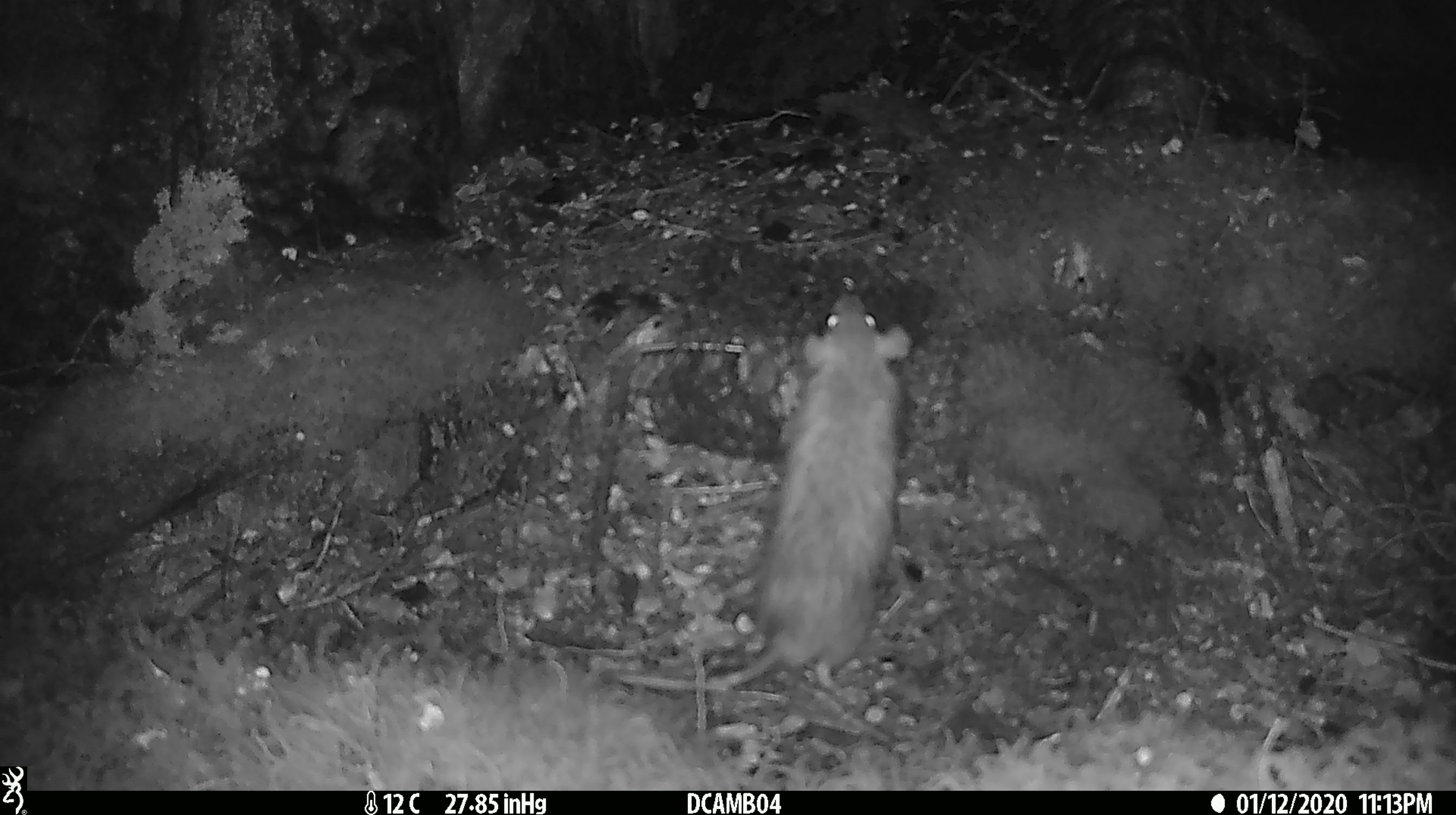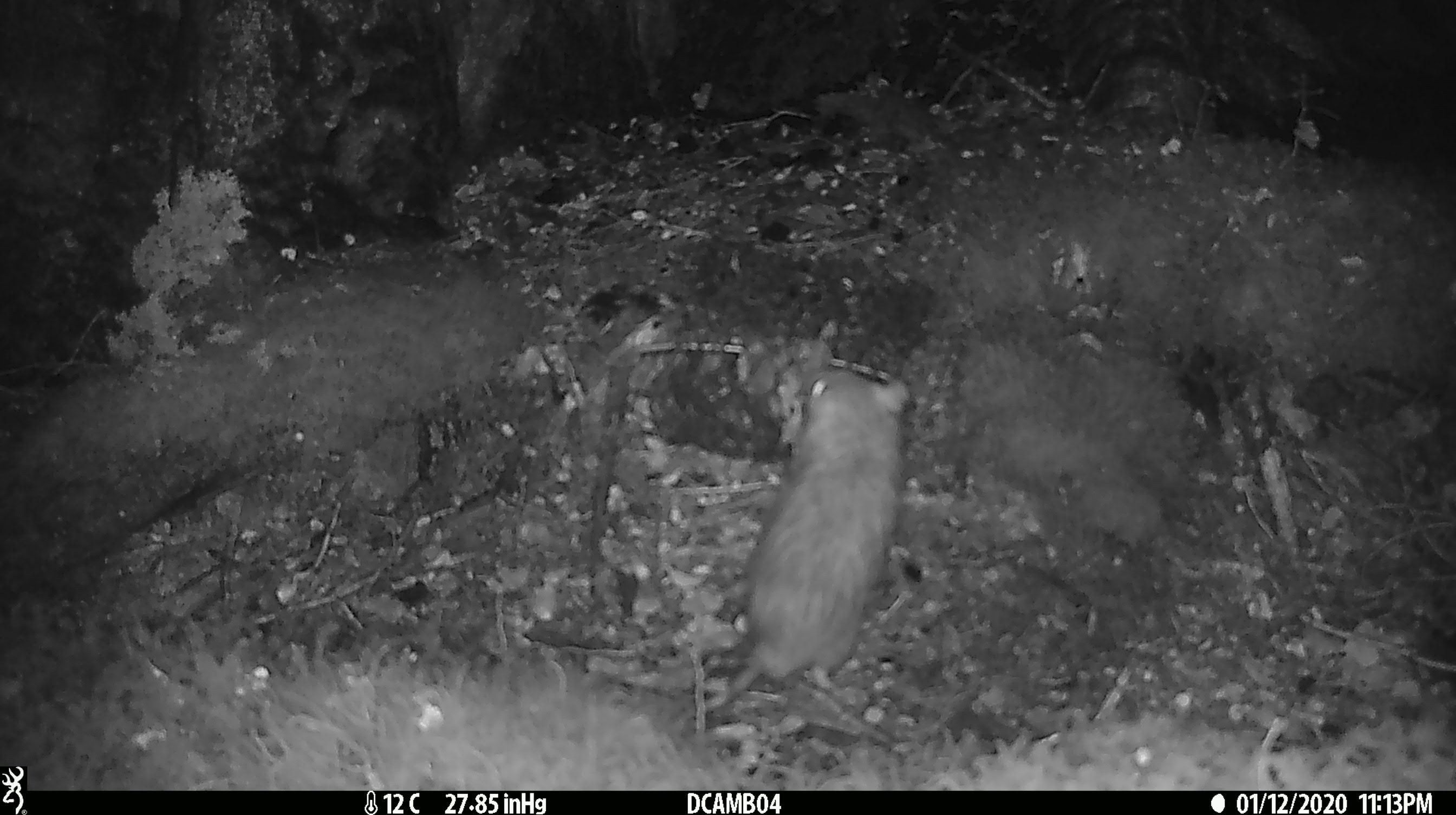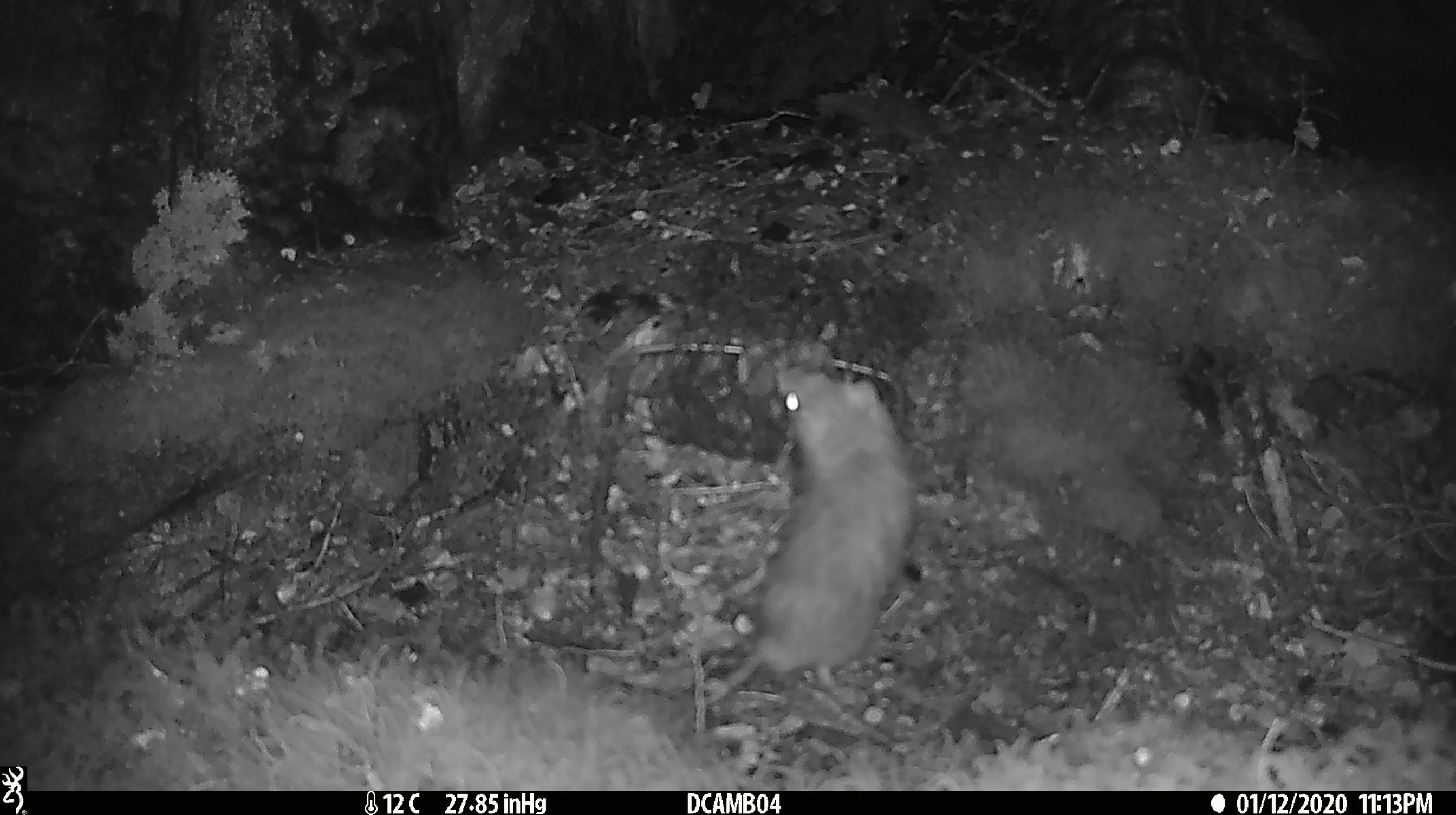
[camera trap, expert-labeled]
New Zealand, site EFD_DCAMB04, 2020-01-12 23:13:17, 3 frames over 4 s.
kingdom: Animalia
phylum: Chordata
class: Mammalia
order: Rodentia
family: Muridae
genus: Rattus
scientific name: Rattus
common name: rat